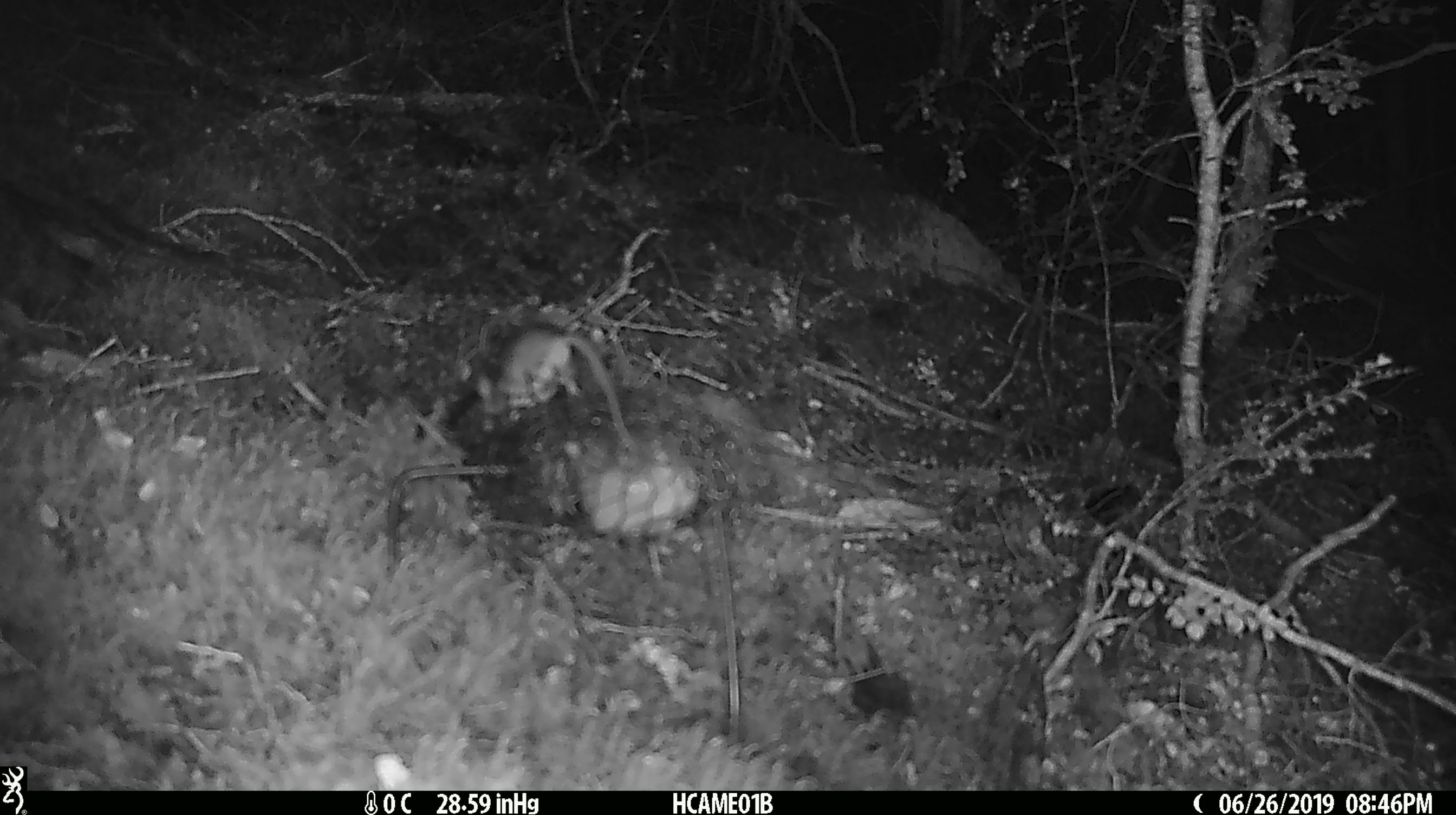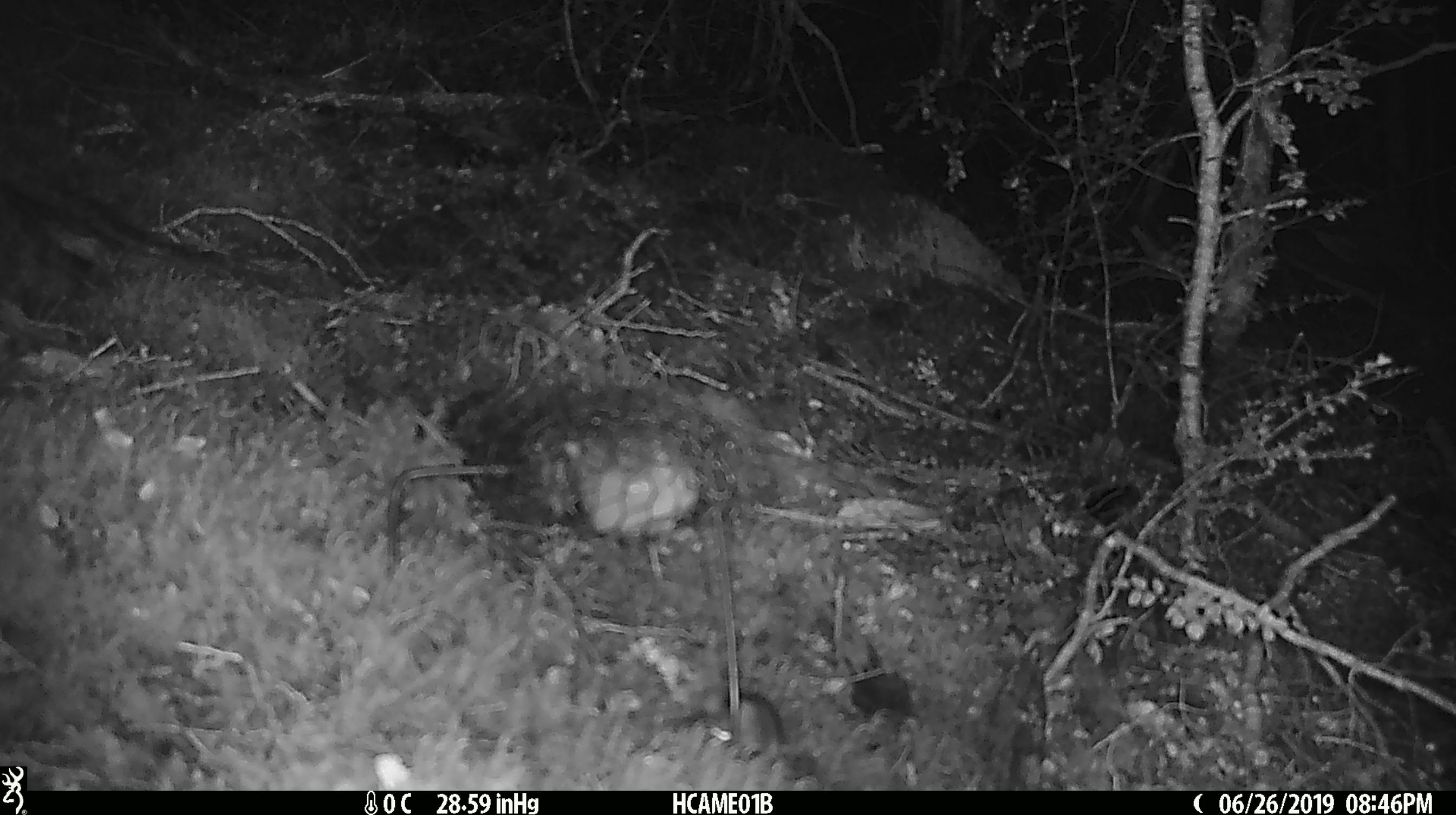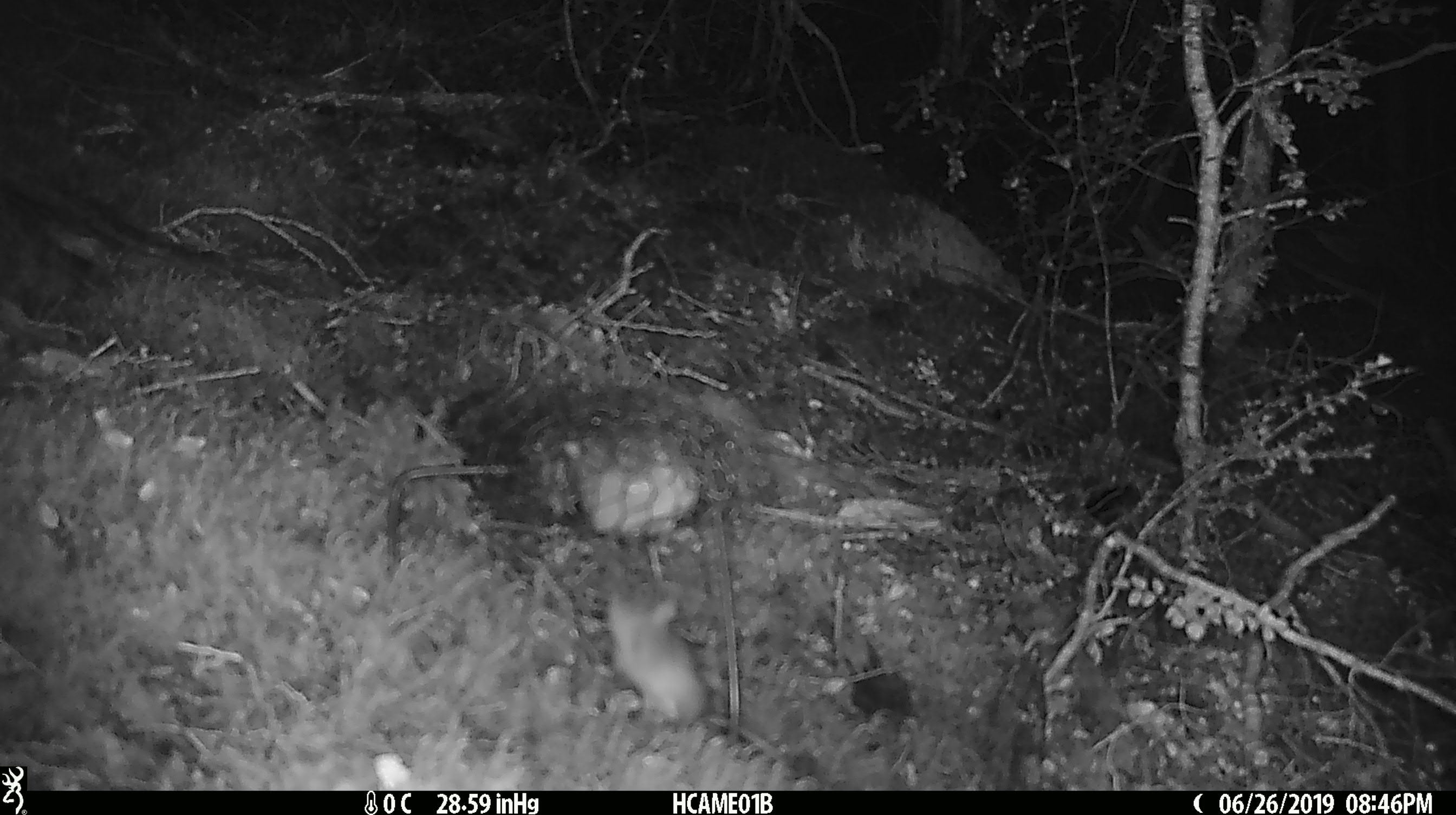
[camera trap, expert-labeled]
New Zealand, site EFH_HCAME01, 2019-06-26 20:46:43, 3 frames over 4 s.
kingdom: Animalia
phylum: Chordata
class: Mammalia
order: Rodentia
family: Muridae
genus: Mus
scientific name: Mus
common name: mouse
Mouse (Mus).